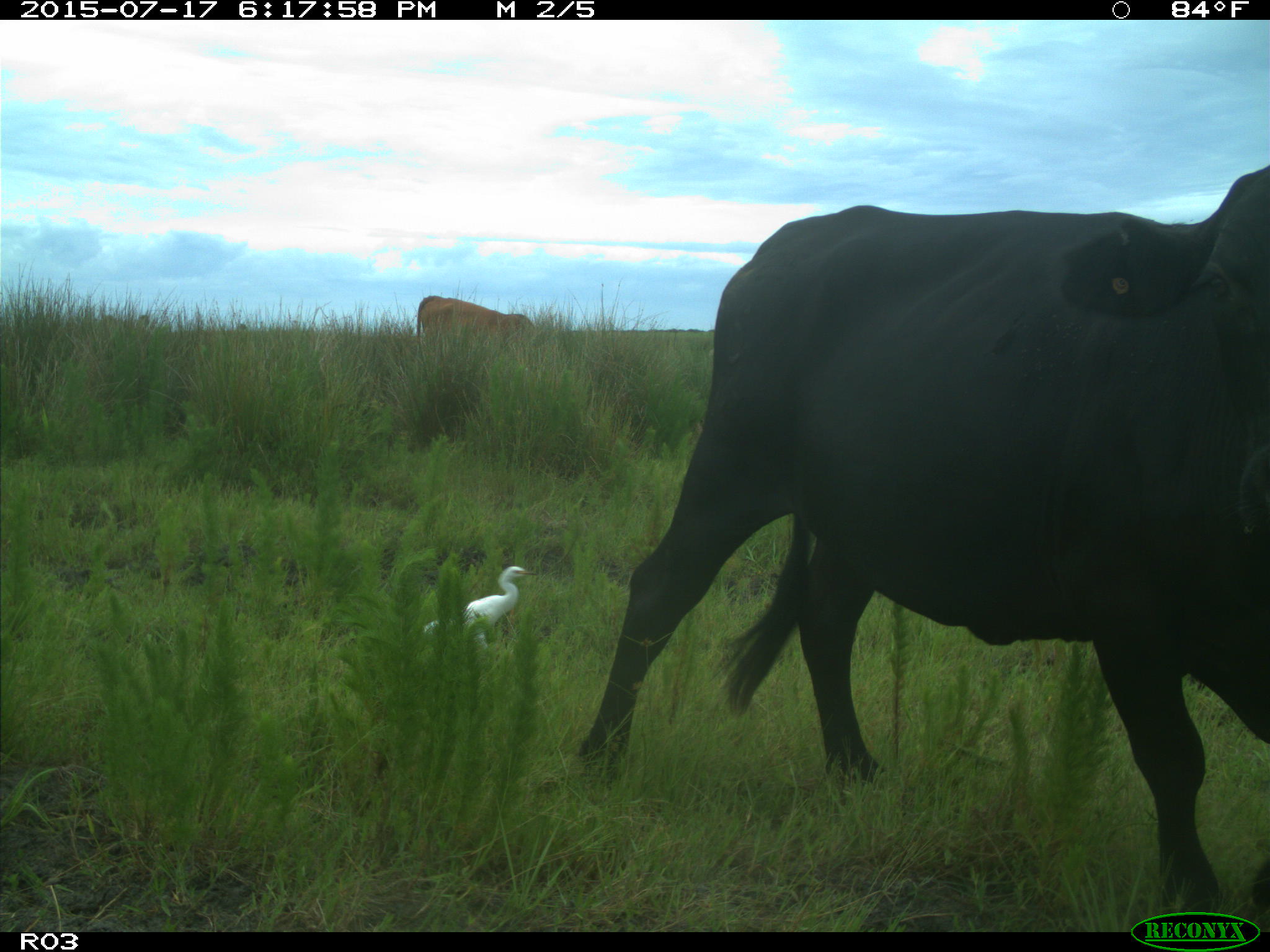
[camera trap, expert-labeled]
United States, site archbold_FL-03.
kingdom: Animalia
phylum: Chordata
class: Mammalia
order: Artiodactyla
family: Bovidae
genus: Bos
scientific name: Bos taurus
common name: domestic cow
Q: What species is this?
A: Bos taurus (domestic cow).